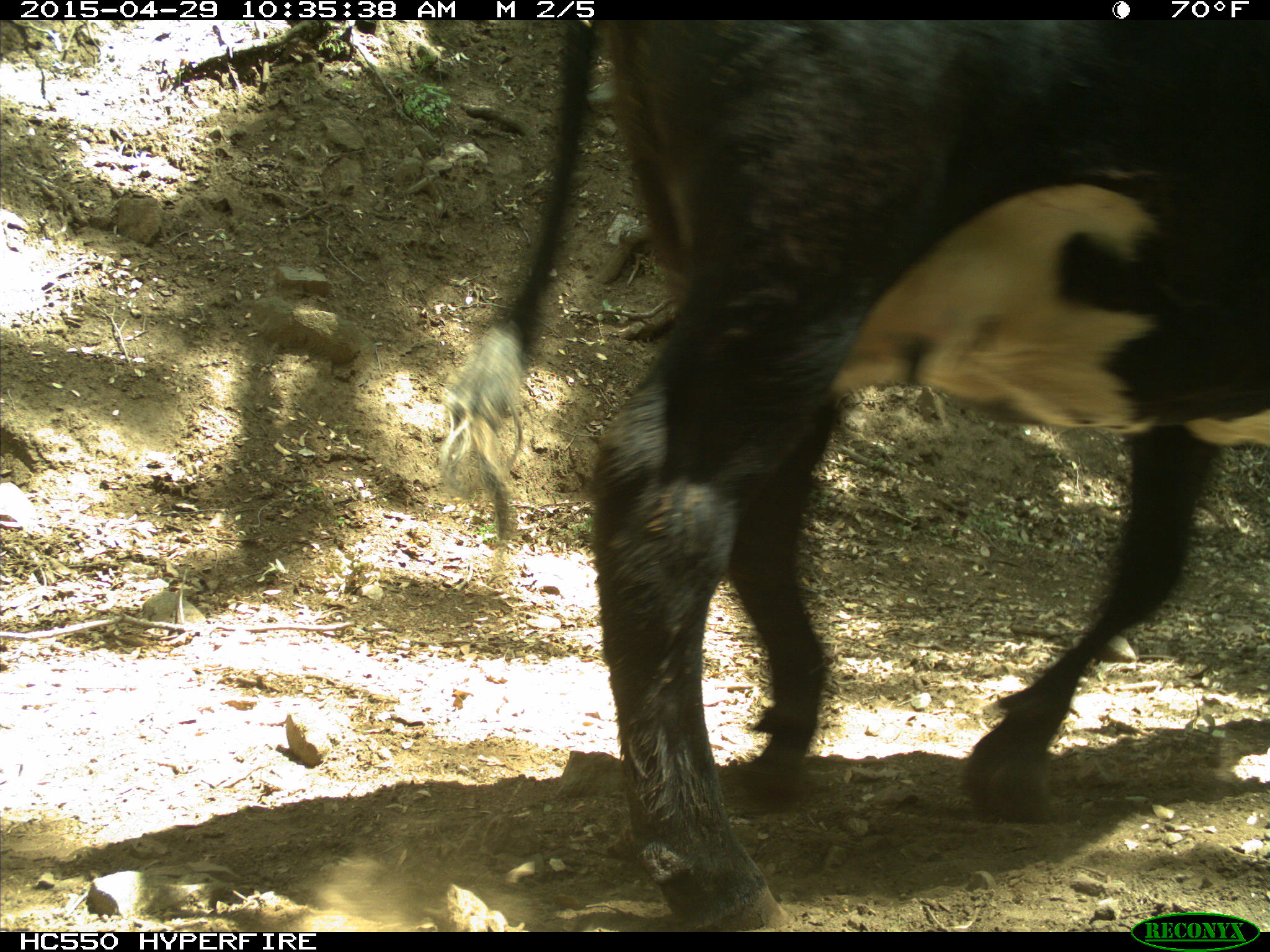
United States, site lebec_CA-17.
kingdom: Animalia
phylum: Chordata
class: Mammalia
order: Artiodactyla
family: Bovidae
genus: Bos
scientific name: Bos taurus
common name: domestic cow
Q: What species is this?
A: Bos taurus (domestic cow).